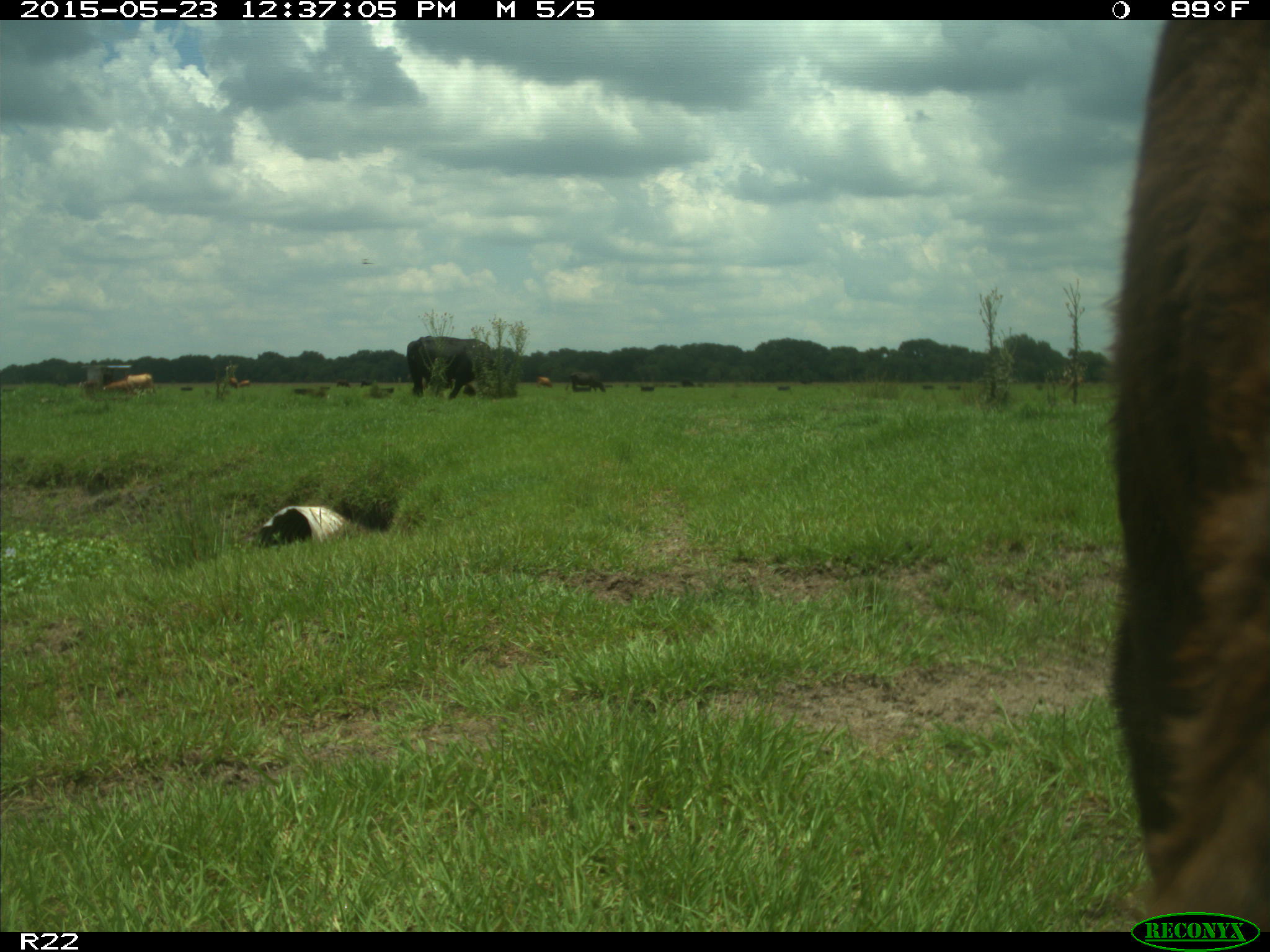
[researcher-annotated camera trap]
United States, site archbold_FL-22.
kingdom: Animalia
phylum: Chordata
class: Mammalia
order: Artiodactyla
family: Bovidae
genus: Bos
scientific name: Bos taurus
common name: domestic cow